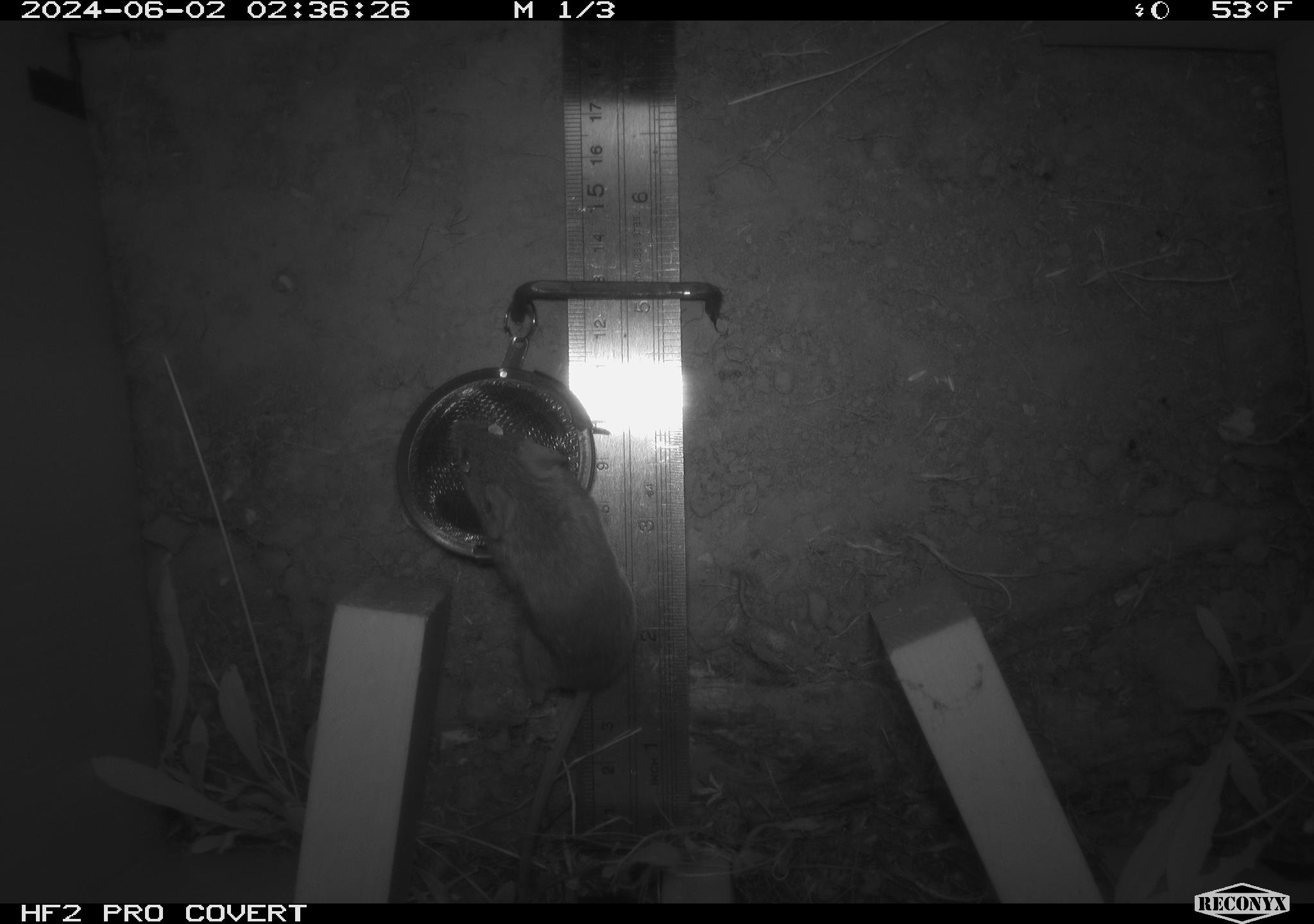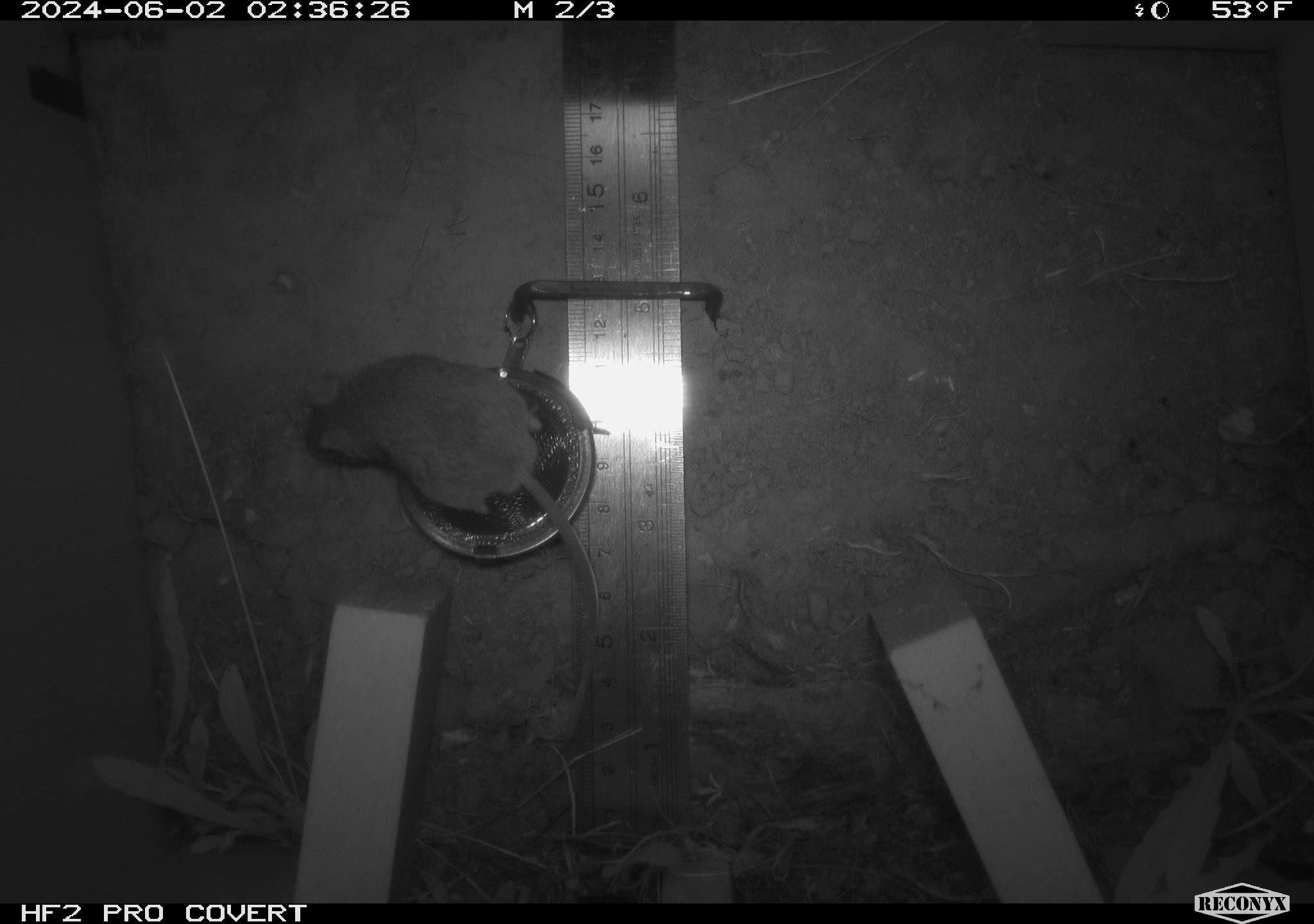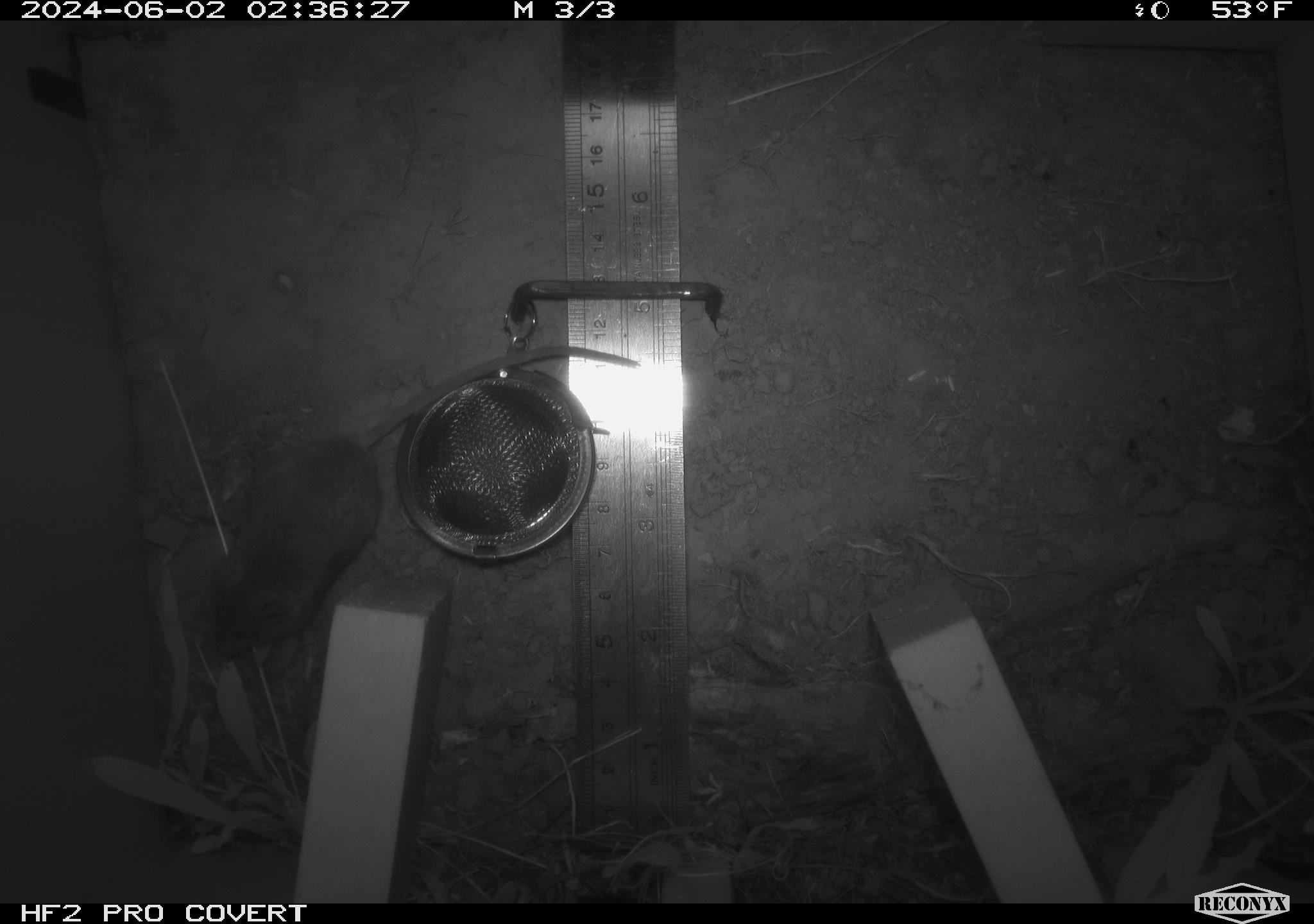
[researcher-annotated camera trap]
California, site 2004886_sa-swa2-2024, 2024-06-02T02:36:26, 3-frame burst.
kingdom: Animalia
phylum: Chordata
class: Mammalia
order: Rodentia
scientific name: Rodentia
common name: mouse species